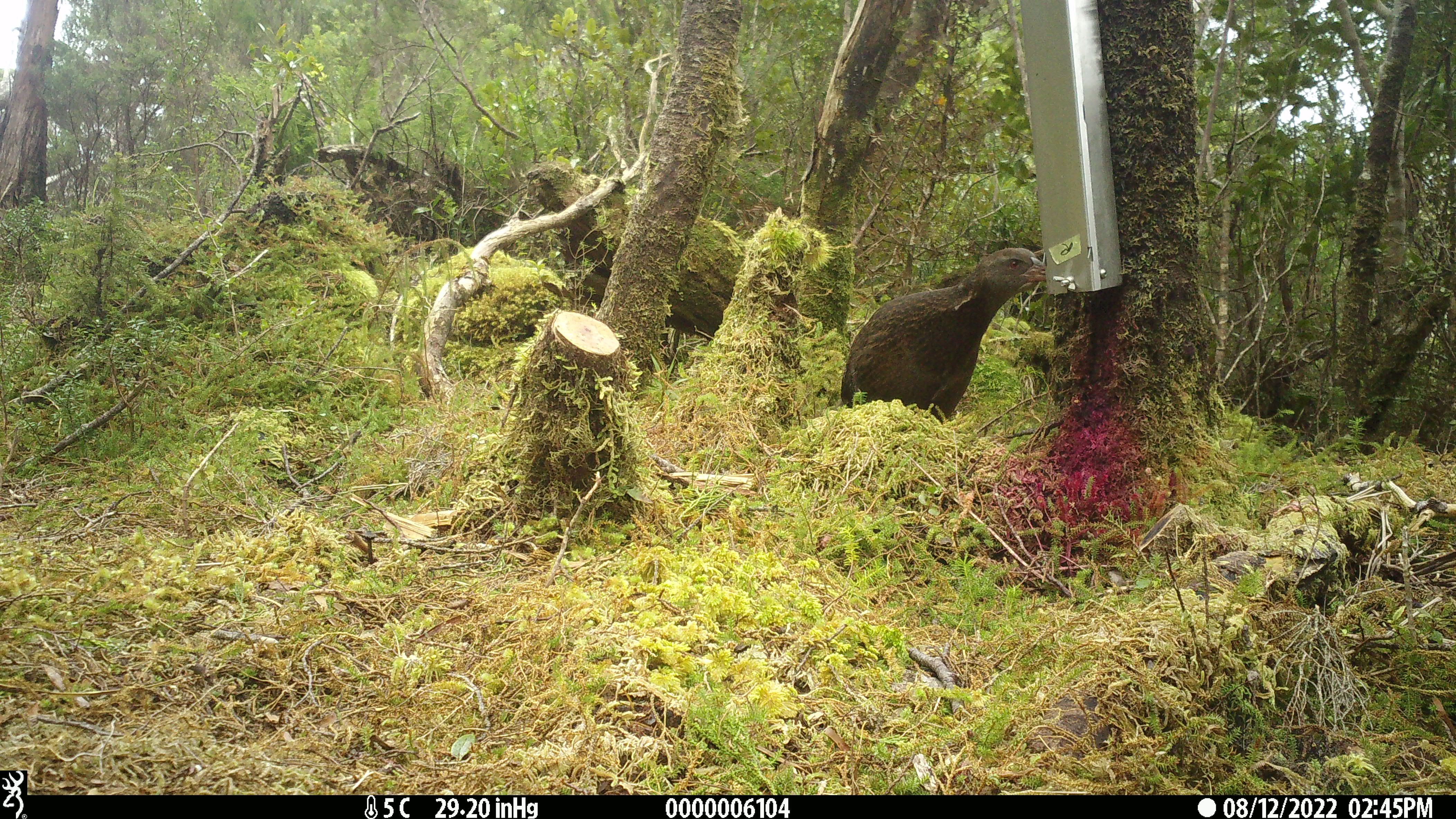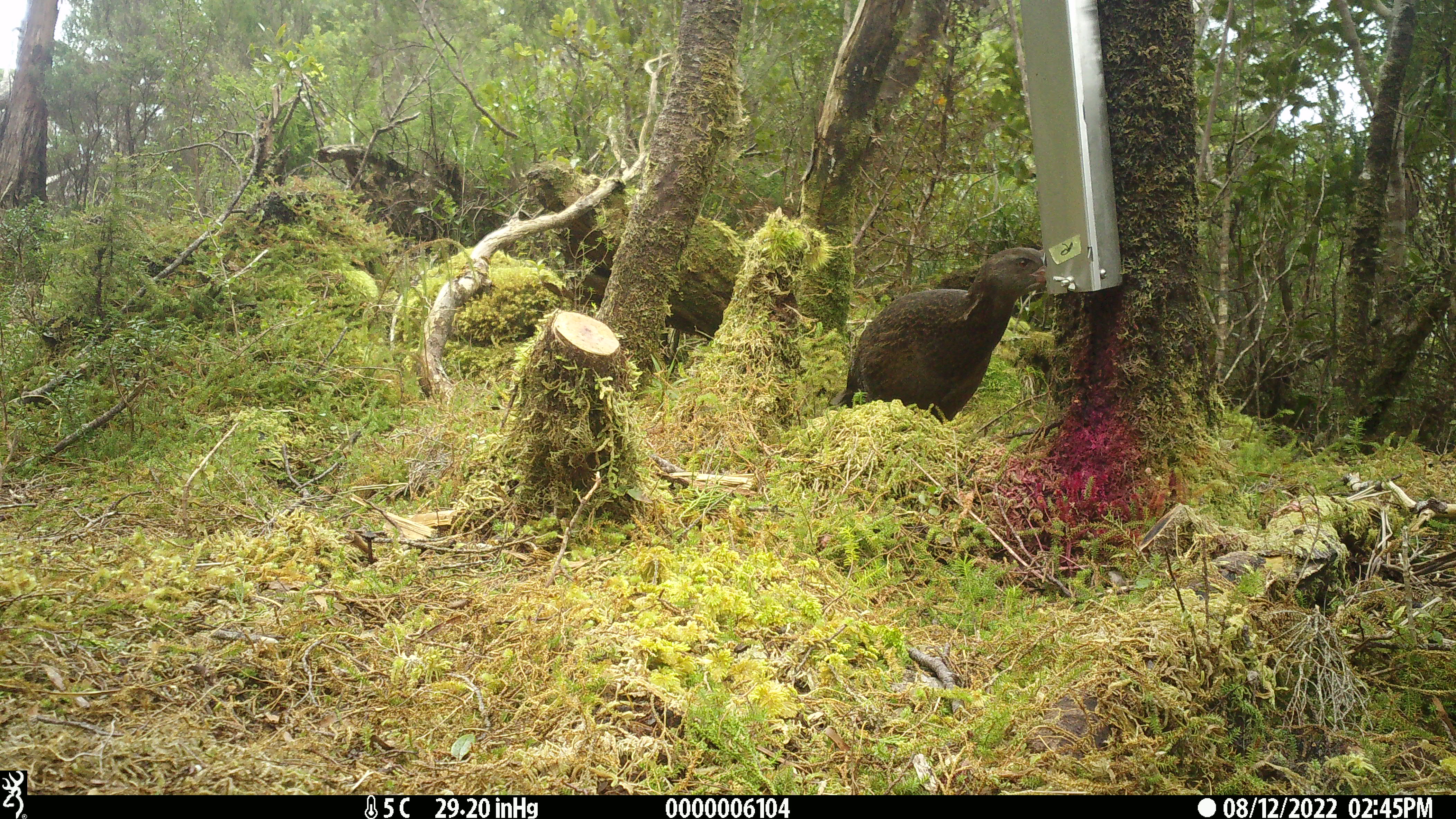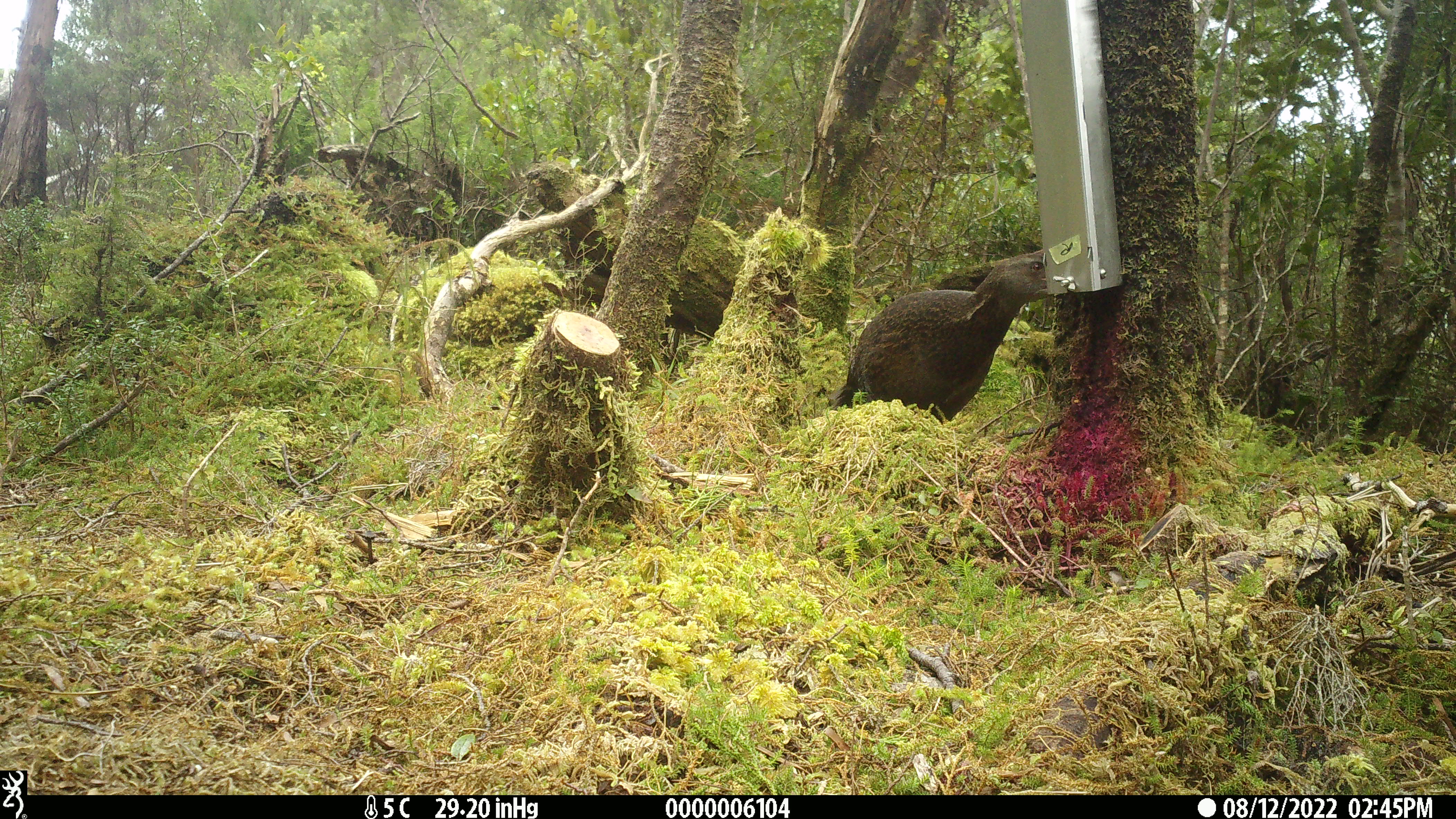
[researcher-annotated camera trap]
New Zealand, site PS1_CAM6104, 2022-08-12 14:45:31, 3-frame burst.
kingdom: Animalia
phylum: Chordata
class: Aves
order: Gruiformes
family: Rallidae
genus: Gallirallus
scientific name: Gallirallus australis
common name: weka